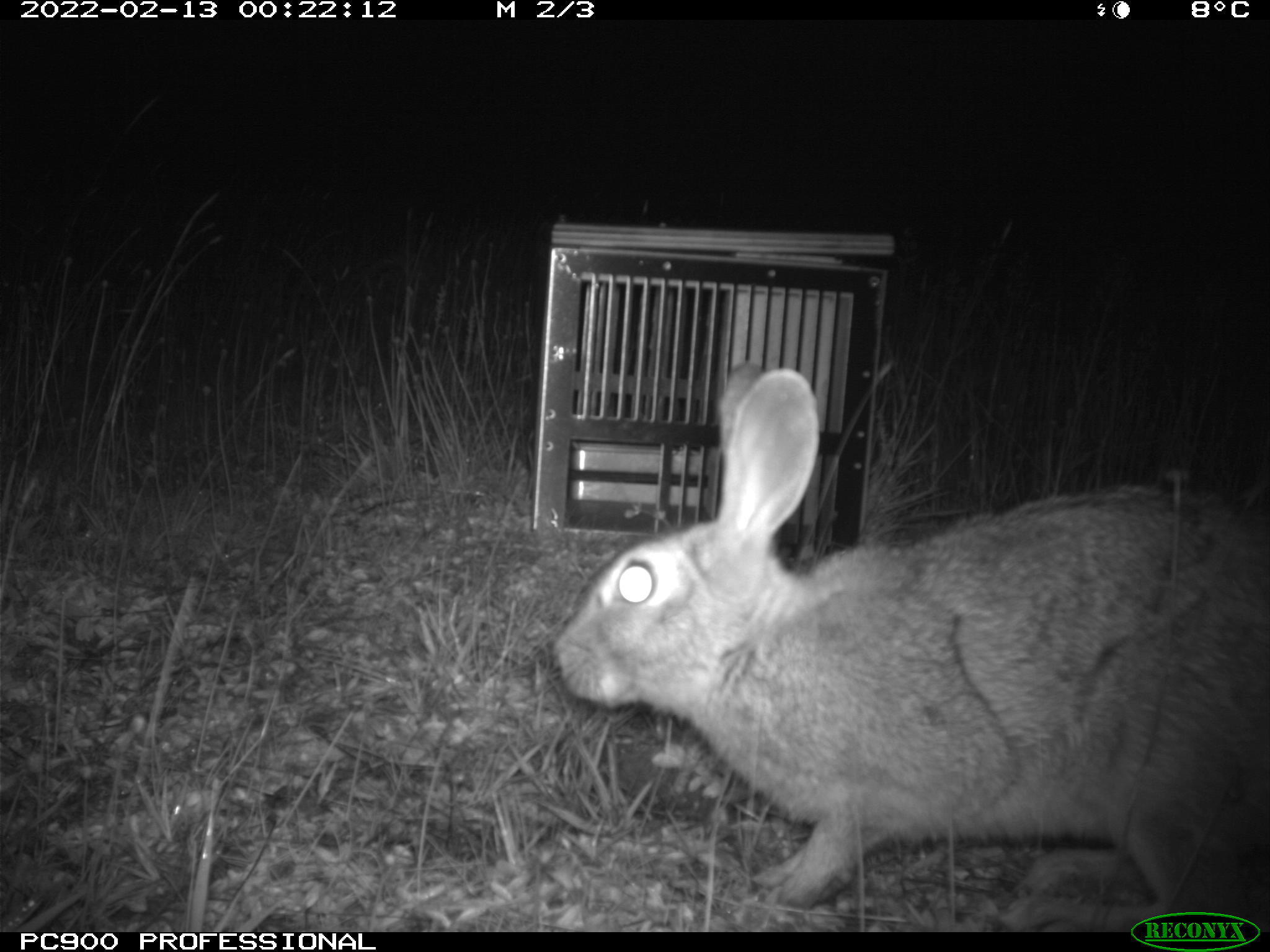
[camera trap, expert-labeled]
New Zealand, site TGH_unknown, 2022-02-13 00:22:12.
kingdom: Animalia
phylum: Chordata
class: Mammalia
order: Lagomorpha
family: Leporidae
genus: Oryctolagus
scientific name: Oryctolagus cuniculus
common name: european rabbit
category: rabbit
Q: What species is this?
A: Rabbit (european rabbit) (Oryctolagus cuniculus).